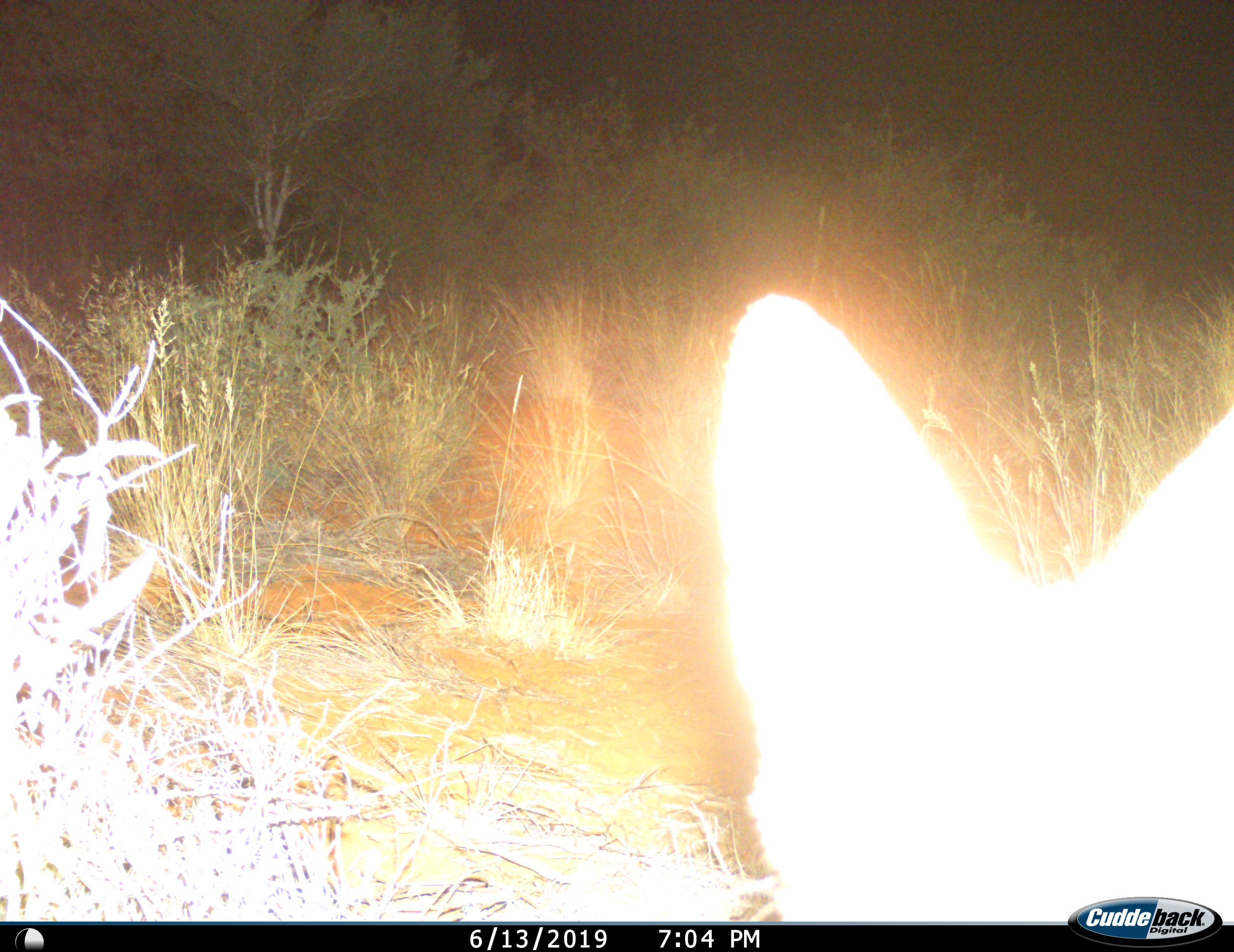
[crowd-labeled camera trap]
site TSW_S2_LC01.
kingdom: Animalia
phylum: Chordata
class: Mammalia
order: Carnivora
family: Canidae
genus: Vulpes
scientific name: Vulpes chama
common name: cape fox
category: foxcape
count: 1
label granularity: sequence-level